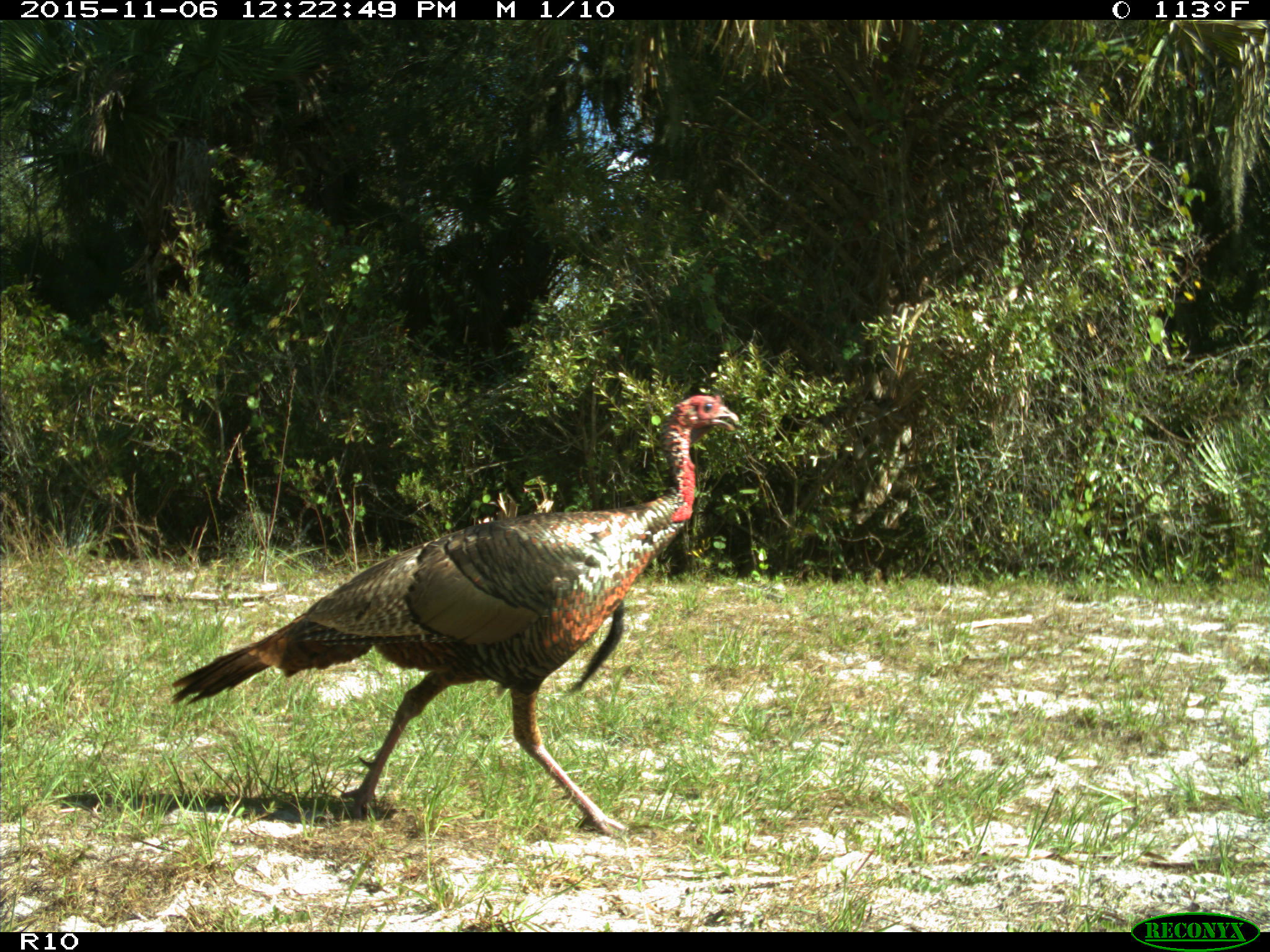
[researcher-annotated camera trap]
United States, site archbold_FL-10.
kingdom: Animalia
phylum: Chordata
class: Aves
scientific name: Aves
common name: birds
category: unidentified bird